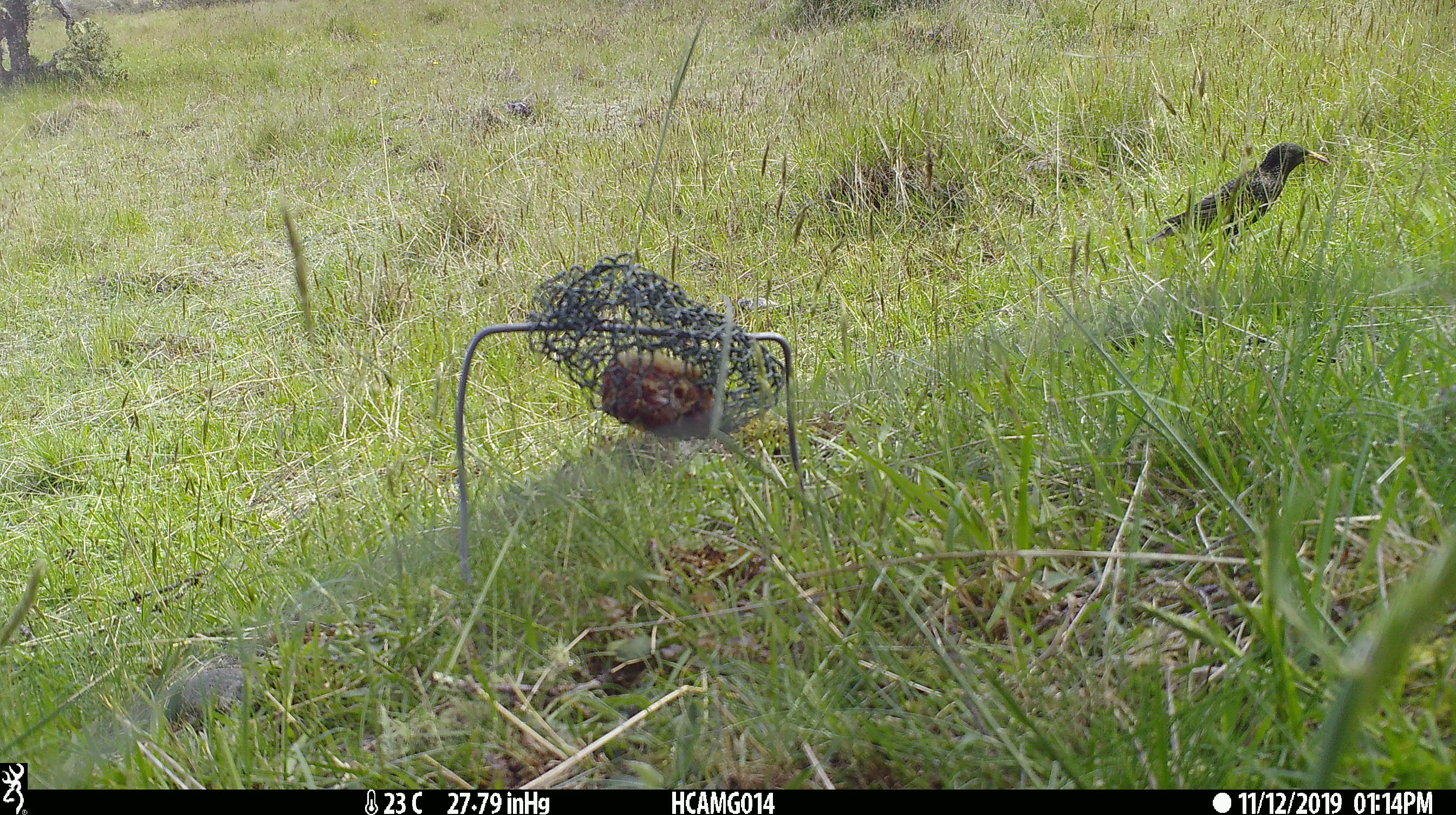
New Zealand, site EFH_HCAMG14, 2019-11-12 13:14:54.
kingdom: Animalia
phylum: Chordata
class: Aves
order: Passeriformes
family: Sturnidae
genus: Sturnus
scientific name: Sturnus vulgaris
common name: european starling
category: starling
Starling (european starling) (Sturnus vulgaris).